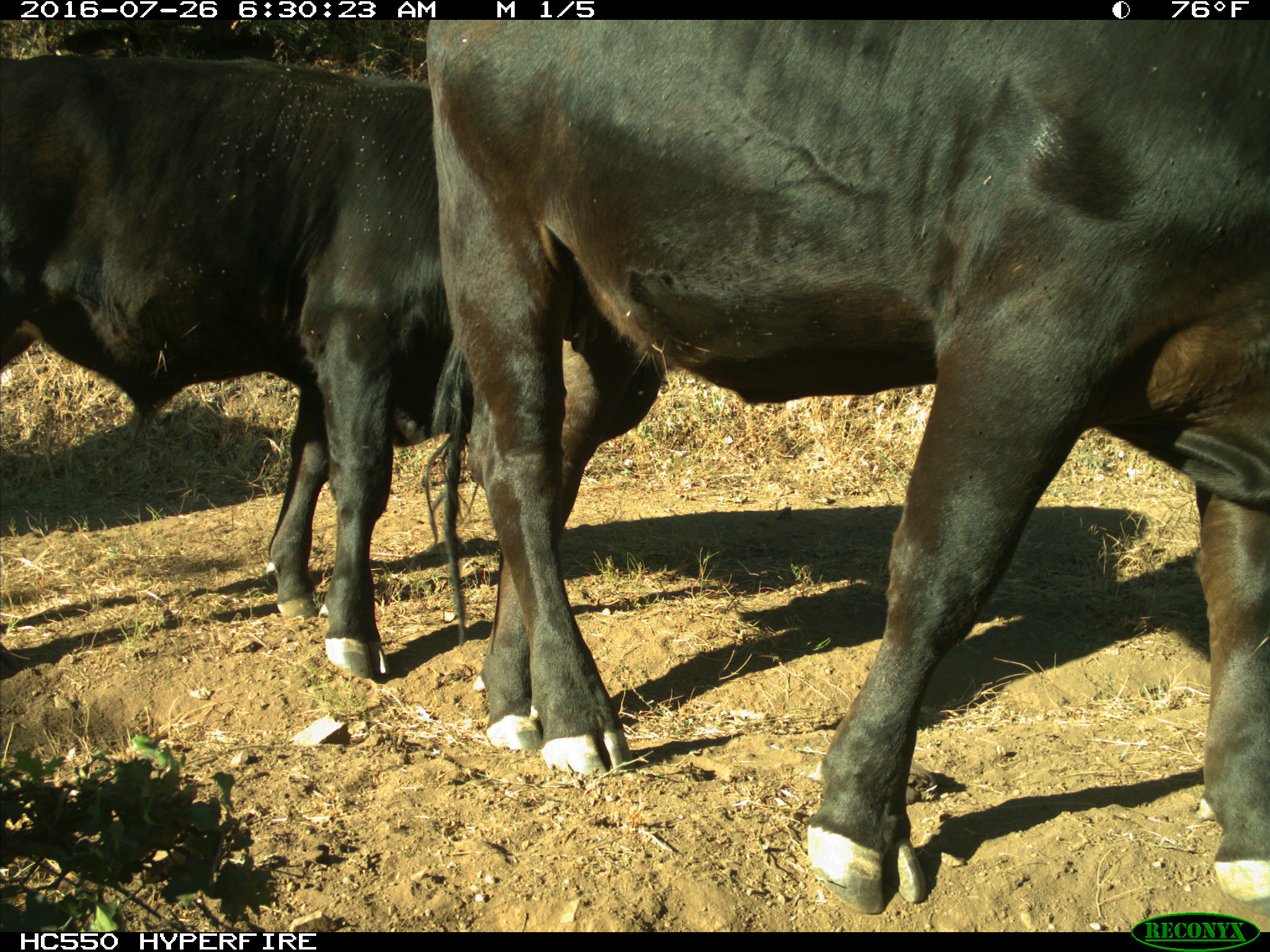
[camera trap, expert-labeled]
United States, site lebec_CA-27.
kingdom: Animalia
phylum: Chordata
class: Mammalia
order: Artiodactyla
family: Bovidae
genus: Bos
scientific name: Bos taurus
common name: domestic cow